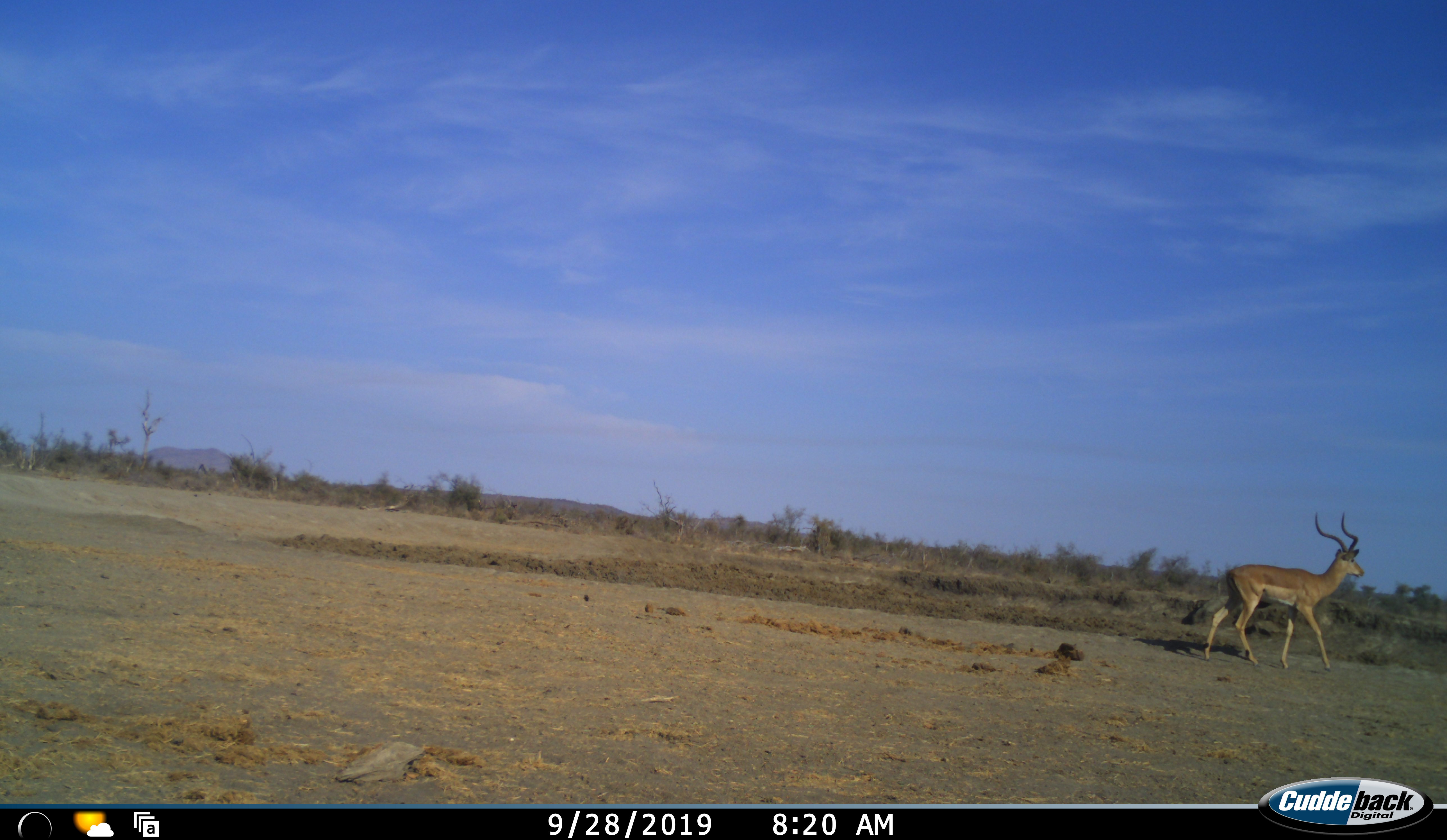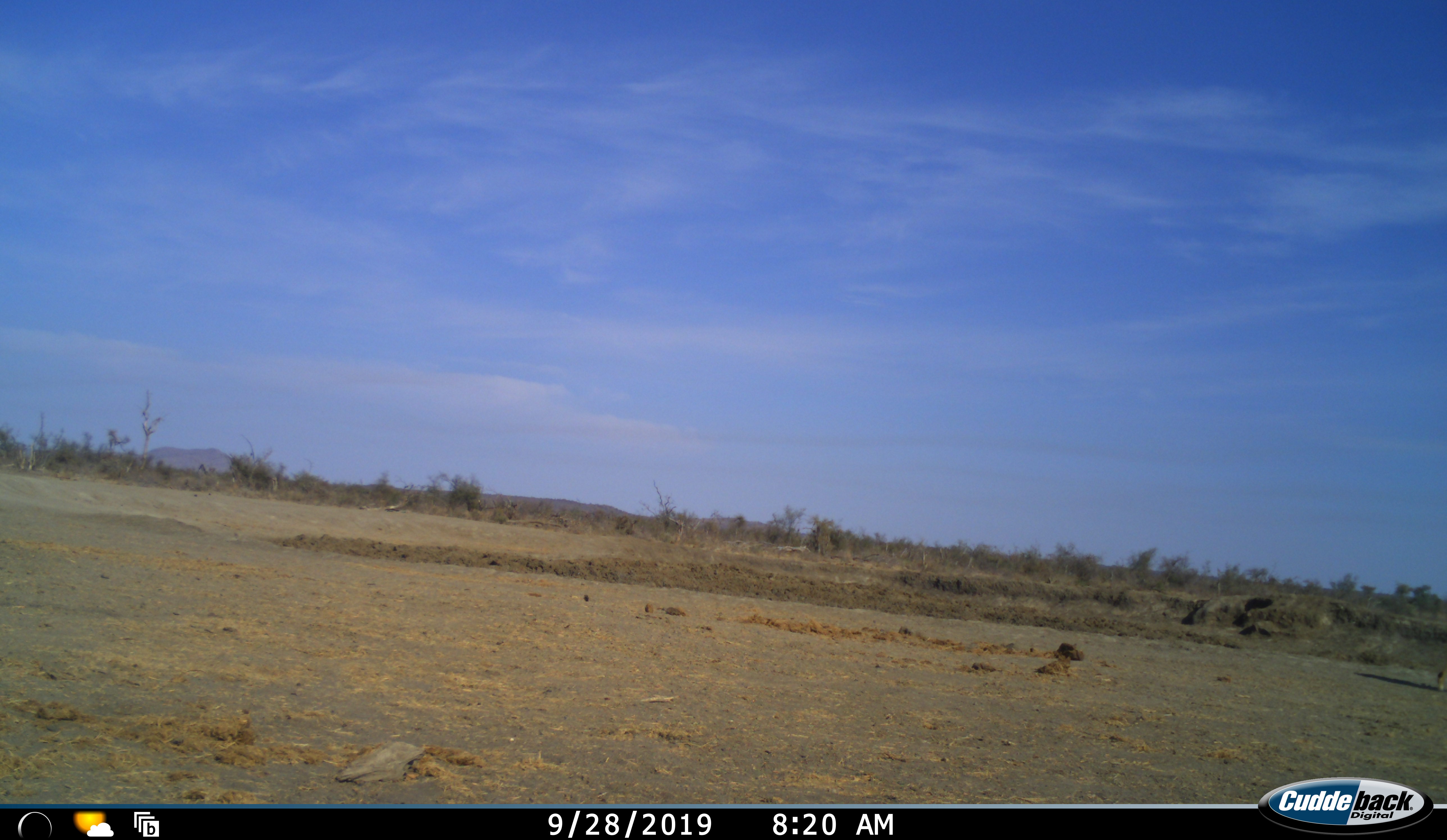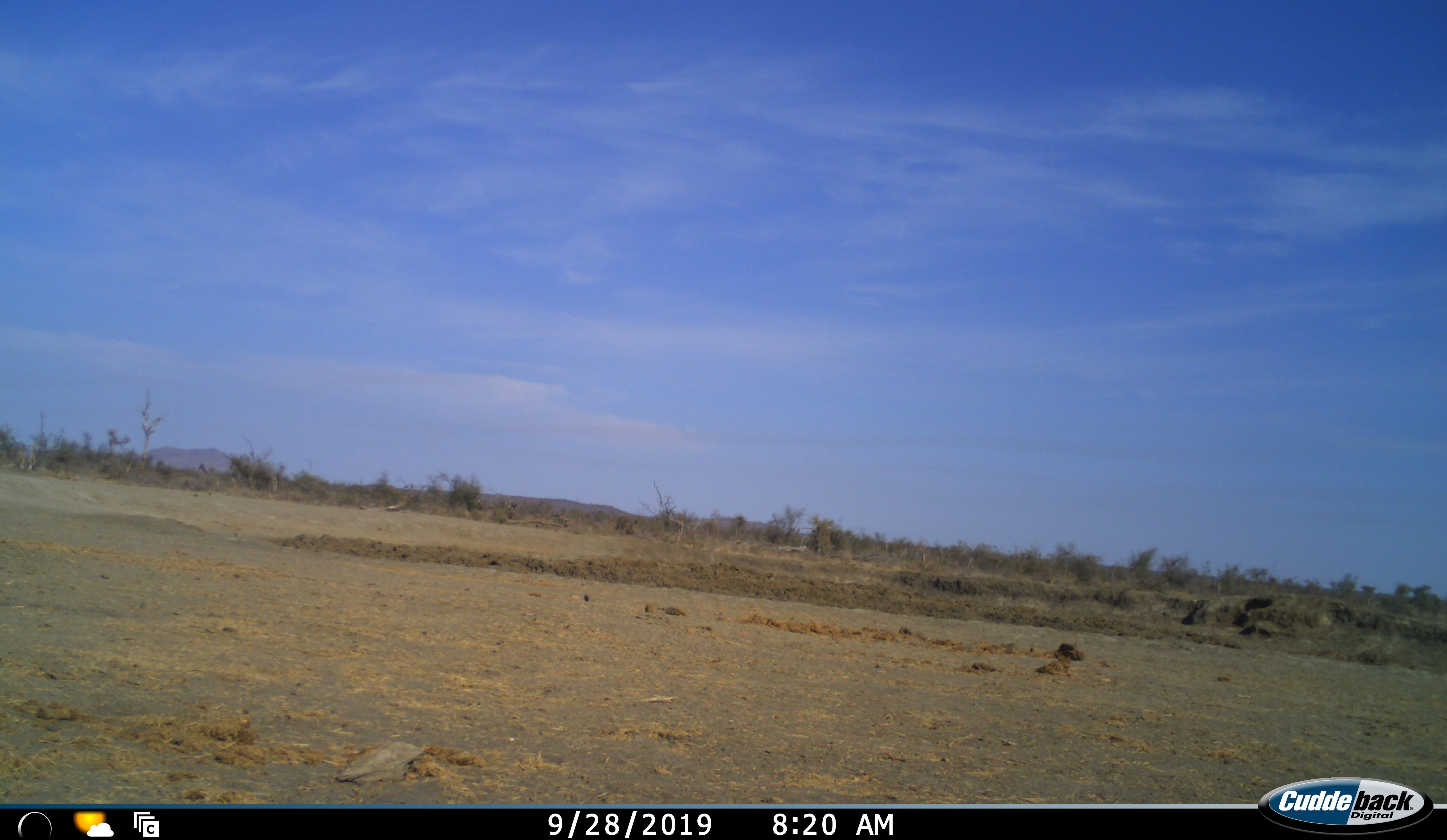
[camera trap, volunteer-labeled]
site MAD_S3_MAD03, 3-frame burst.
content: unidentified animal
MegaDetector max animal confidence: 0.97